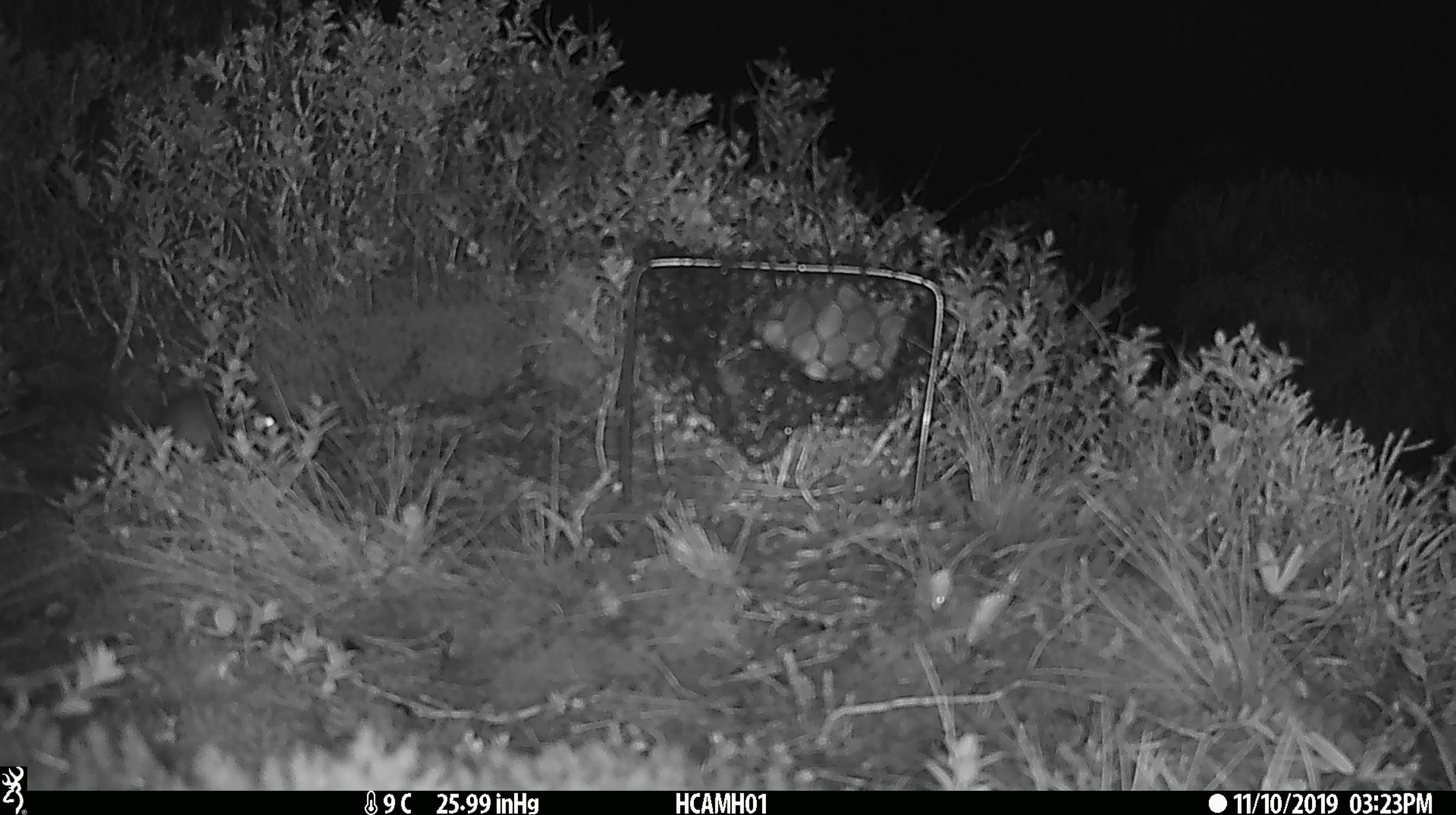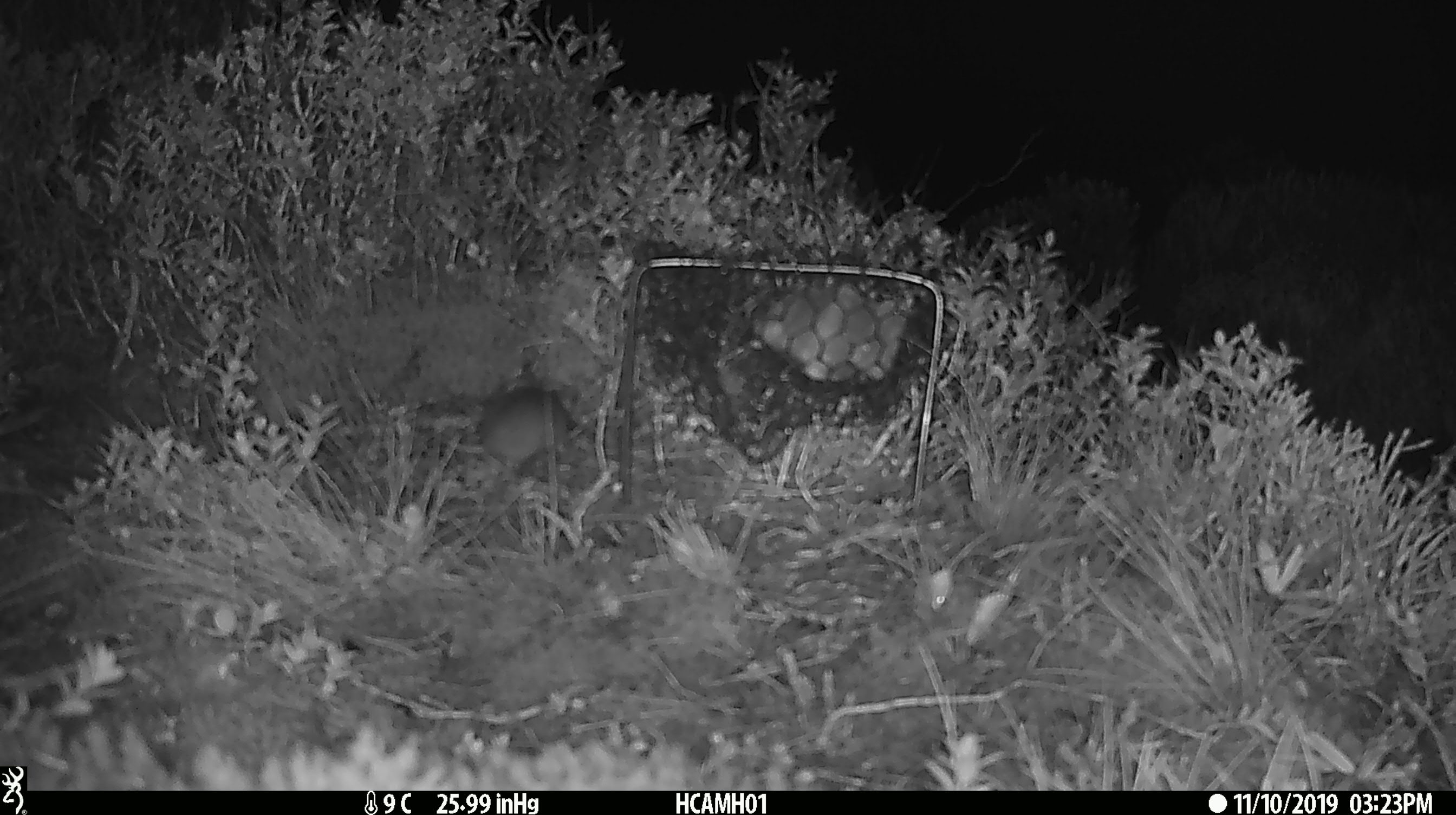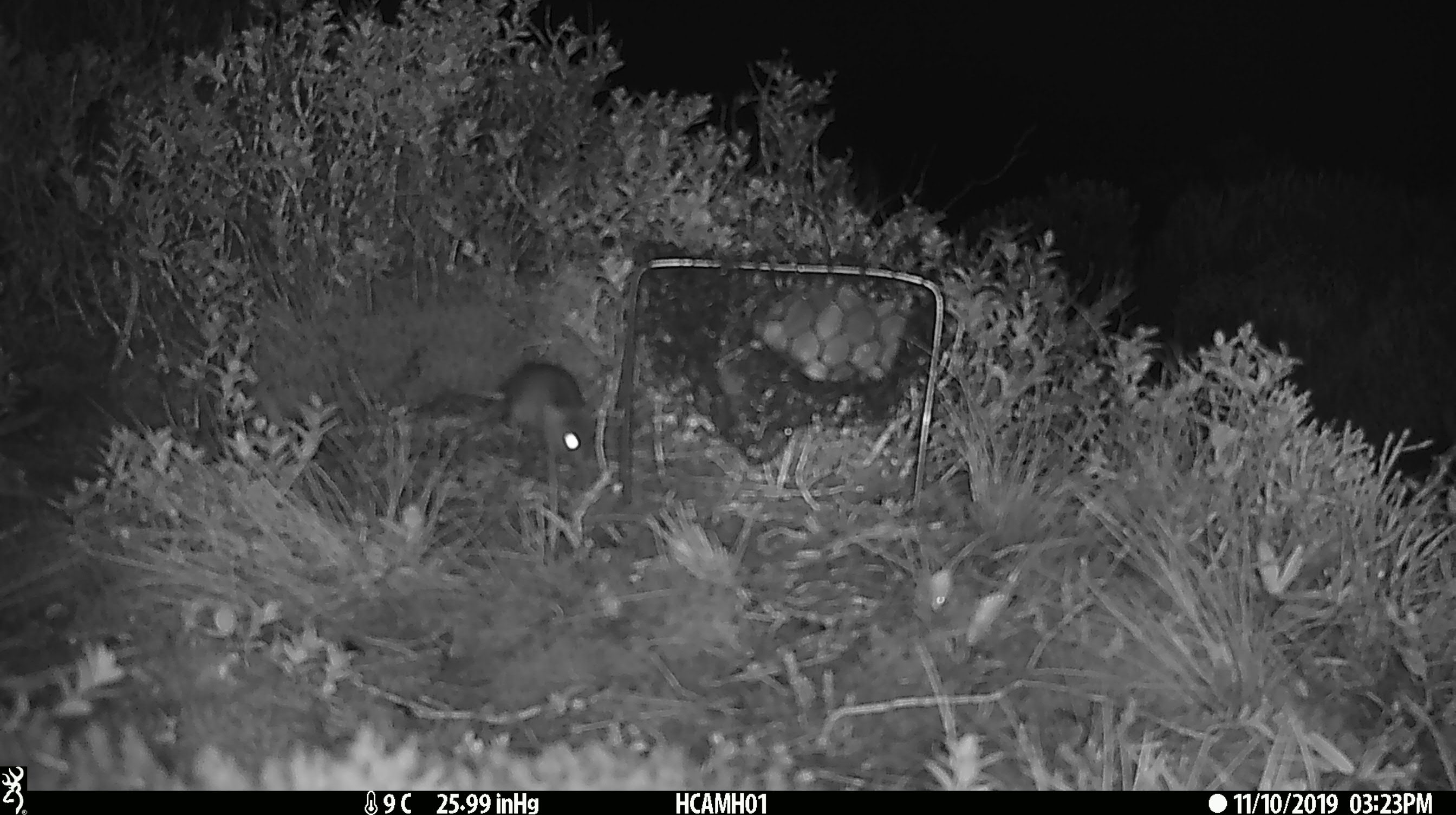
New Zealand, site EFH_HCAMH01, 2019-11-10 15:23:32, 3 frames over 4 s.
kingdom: Animalia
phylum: Chordata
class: Mammalia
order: Rodentia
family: Muridae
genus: Mus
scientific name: Mus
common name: mouse